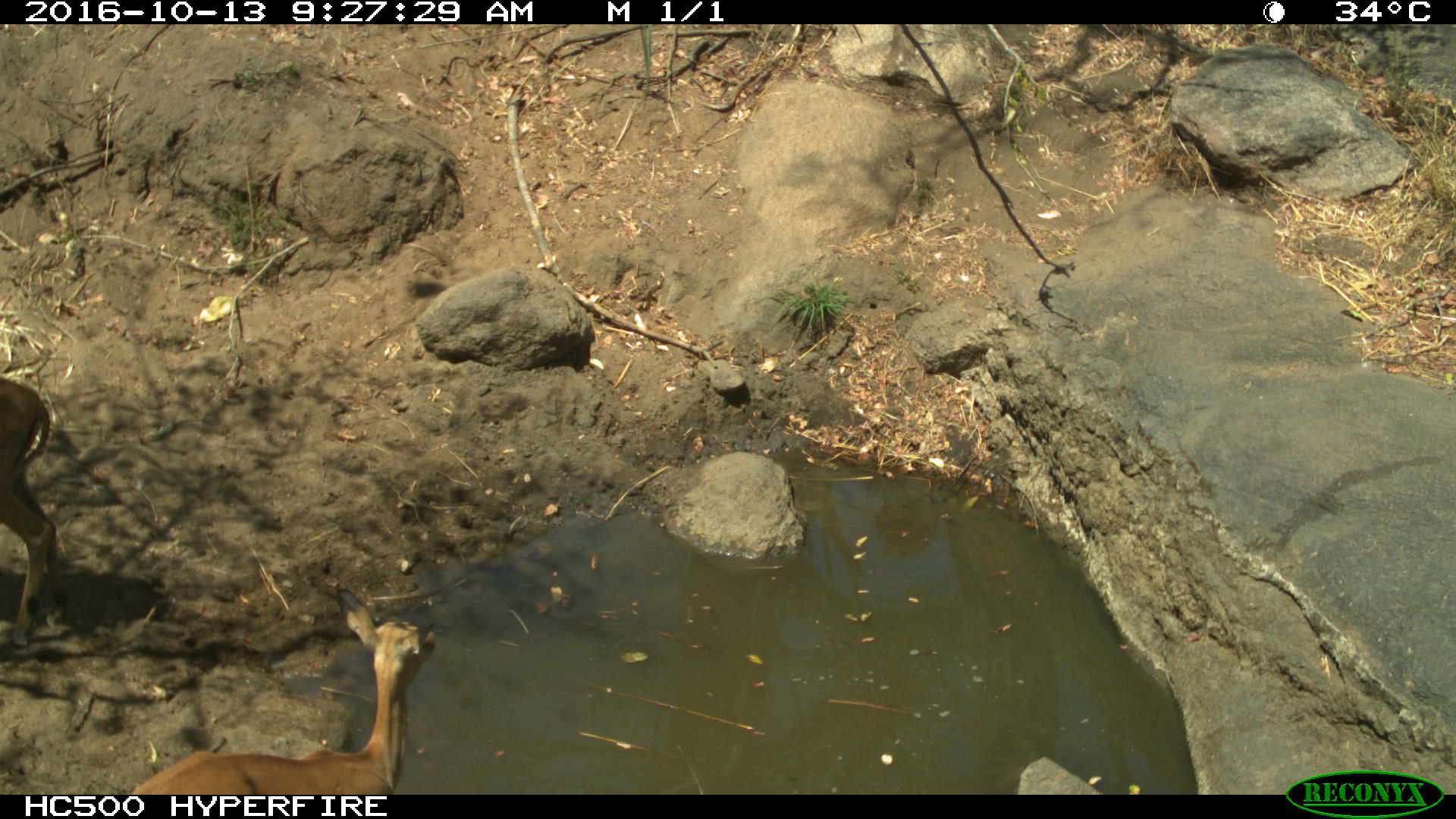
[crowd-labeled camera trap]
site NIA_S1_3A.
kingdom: Animalia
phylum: Chordata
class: Mammalia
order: Artiodactyla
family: Bovidae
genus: Aepyceros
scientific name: Aepyceros melampus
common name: impala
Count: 2.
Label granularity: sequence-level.